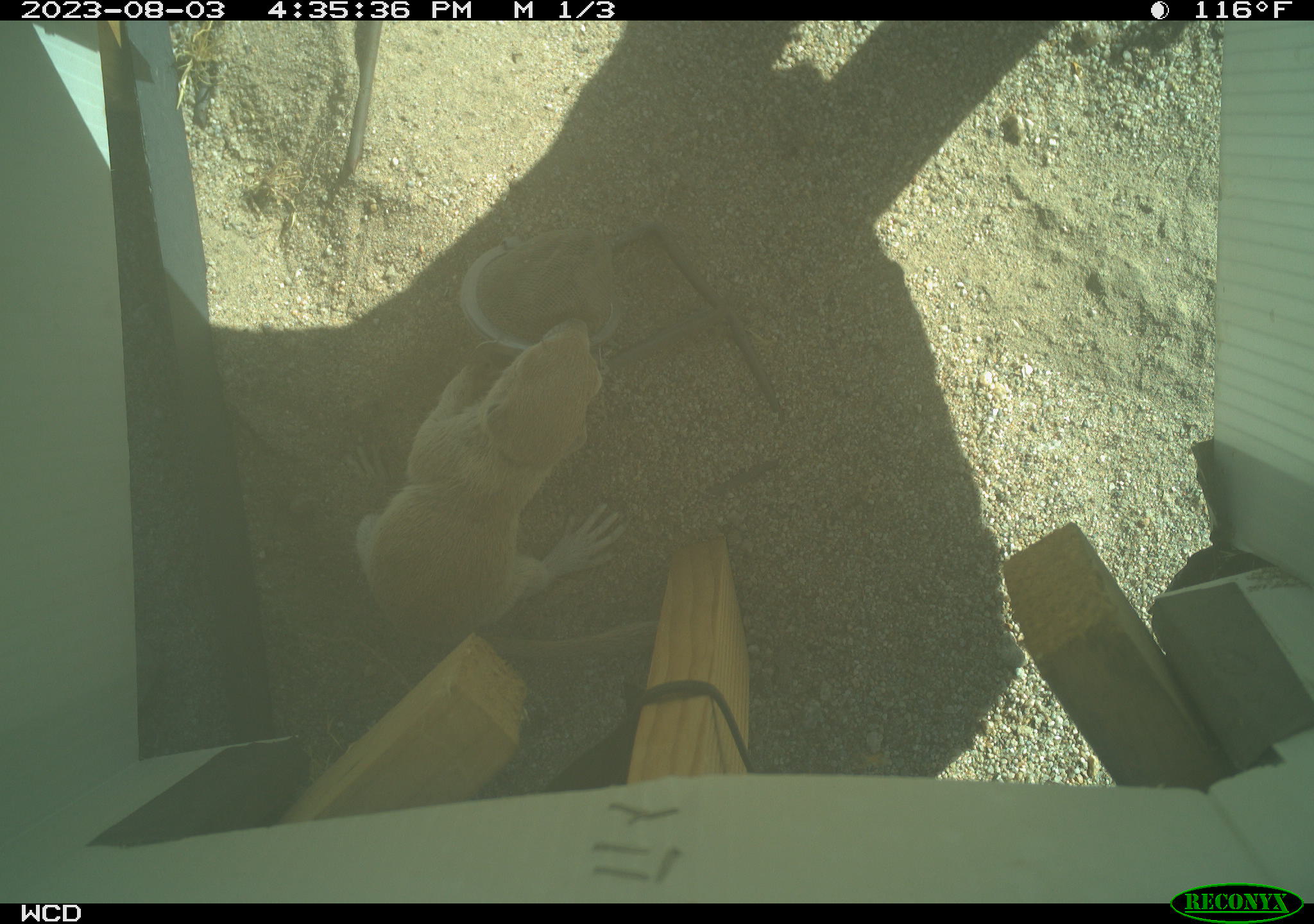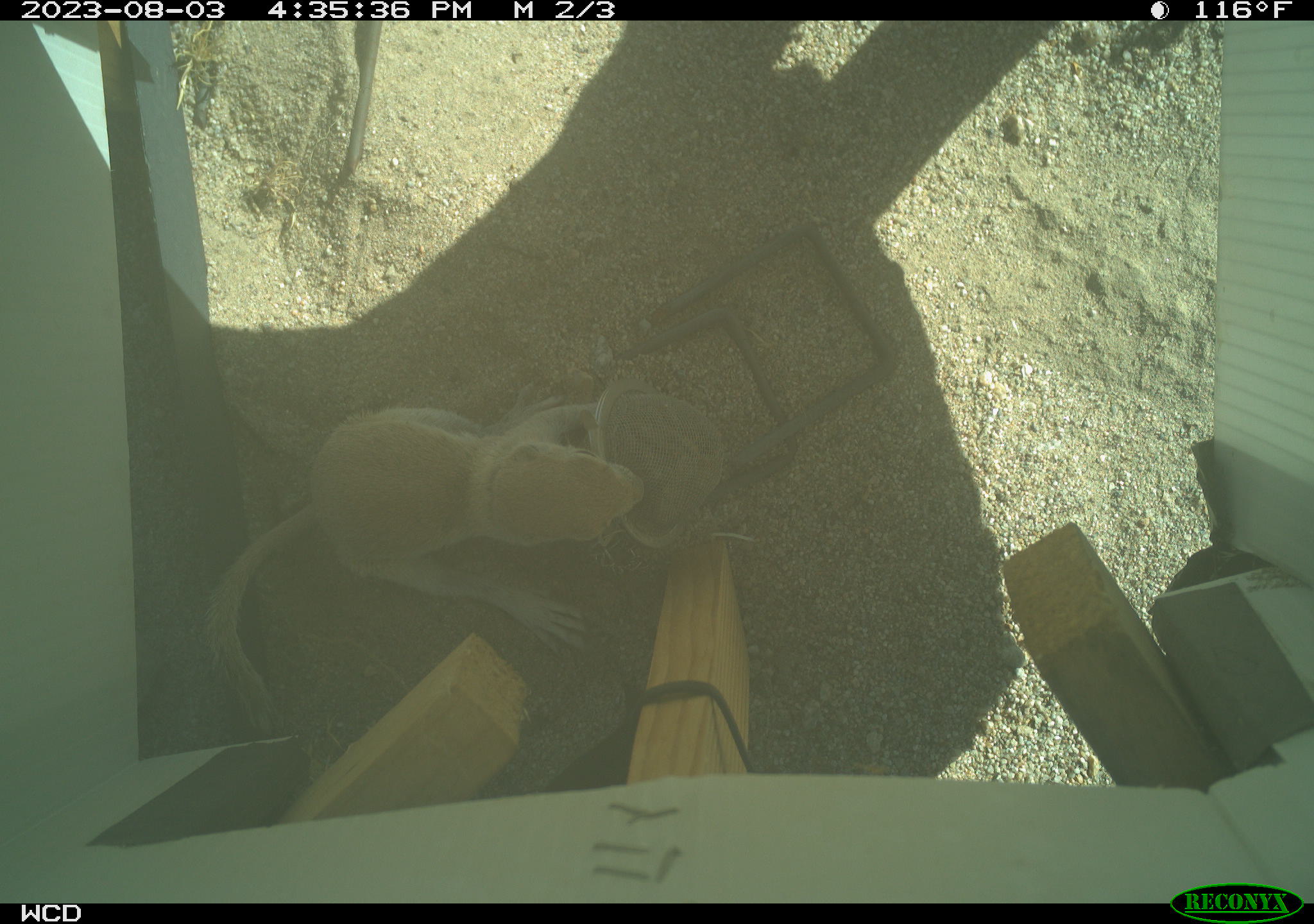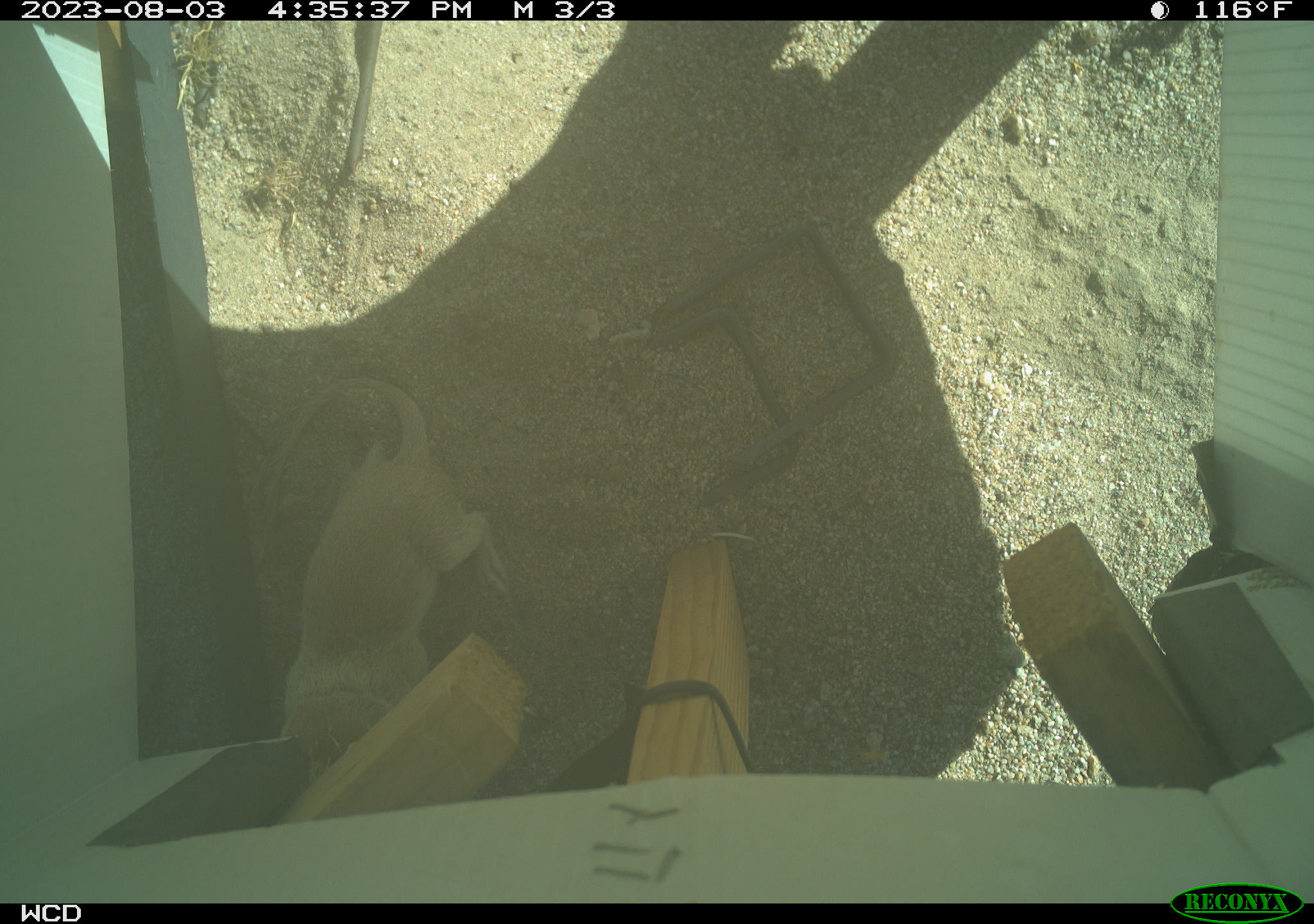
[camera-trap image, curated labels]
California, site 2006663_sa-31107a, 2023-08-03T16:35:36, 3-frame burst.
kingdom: Animalia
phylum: Chordata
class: Mammalia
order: Rodentia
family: Sciuridae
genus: Xerospermophilus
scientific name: Xerospermophilus tereticaudus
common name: round-tailed ground squirrel